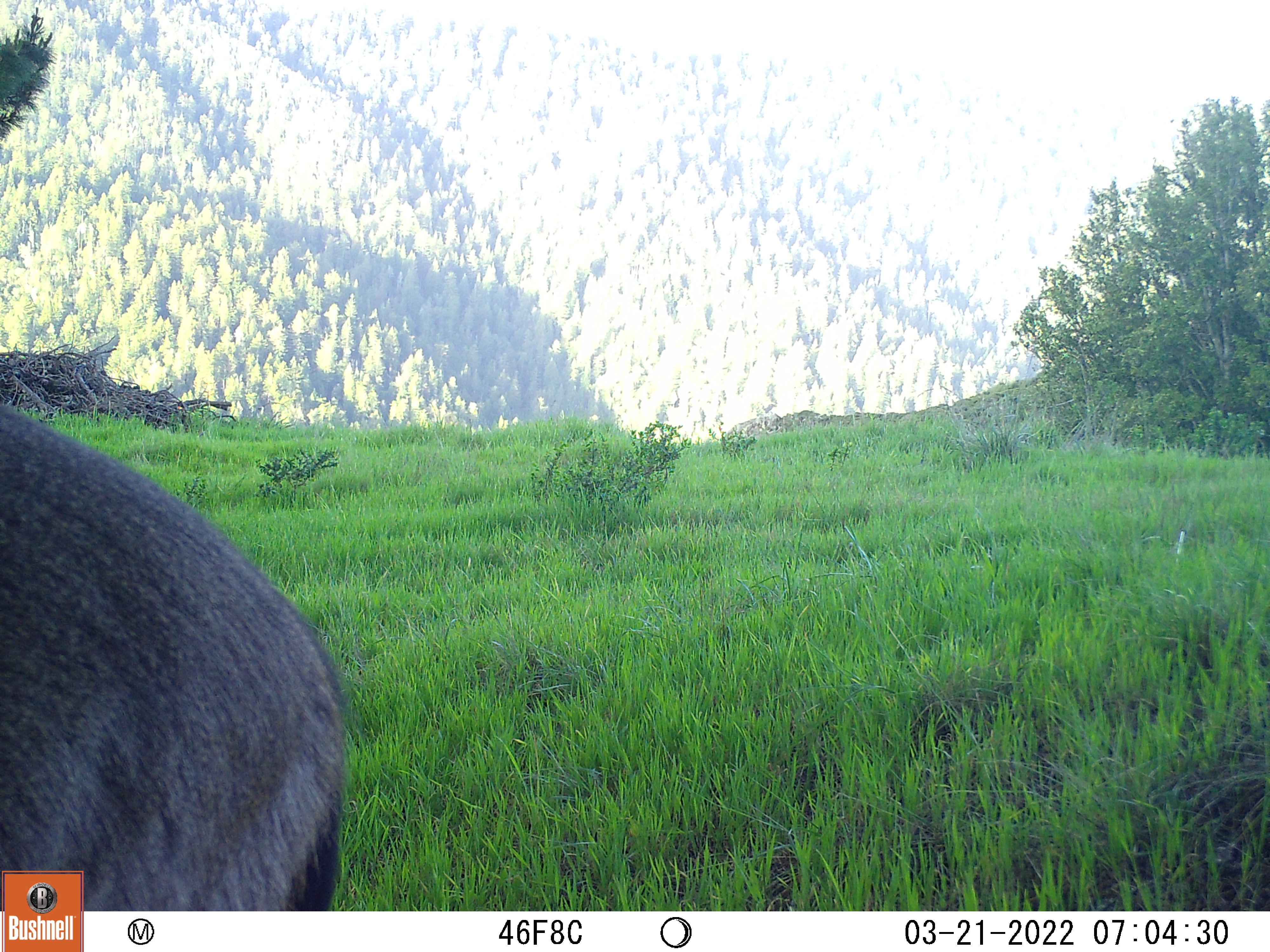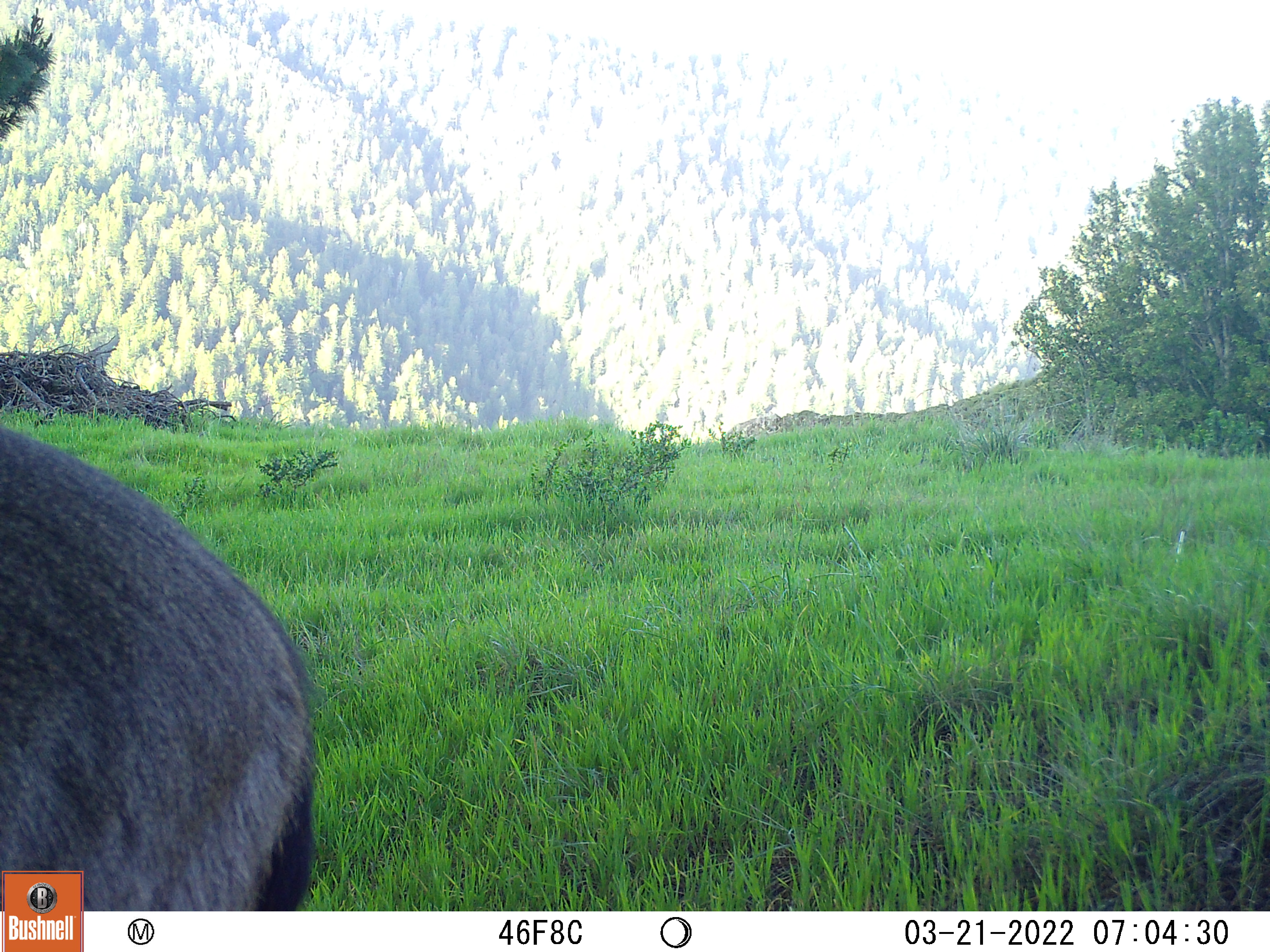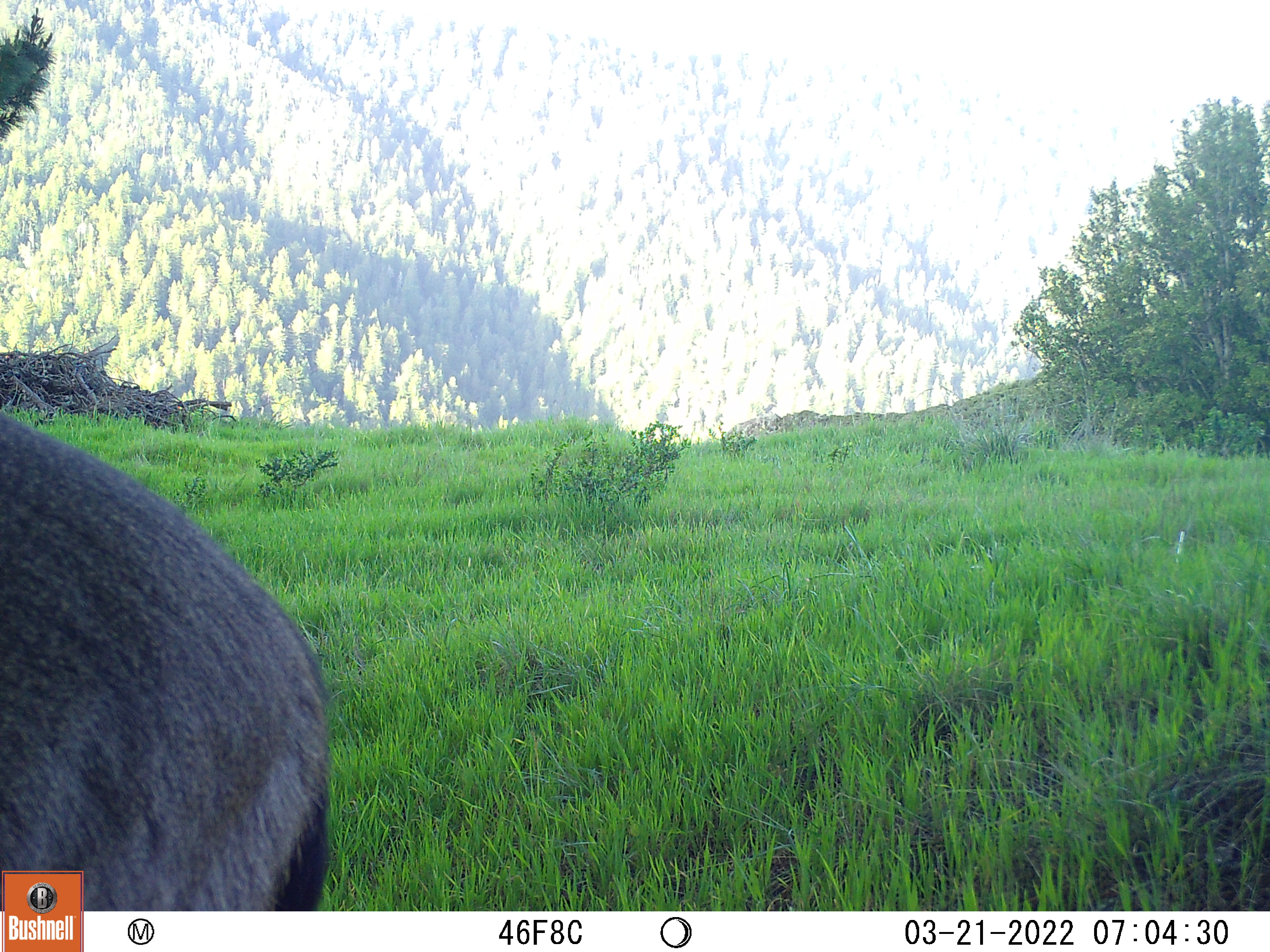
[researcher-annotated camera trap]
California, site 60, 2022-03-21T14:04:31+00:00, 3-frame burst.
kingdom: Animalia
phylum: Chordata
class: Mammalia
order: Artiodactyla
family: Cervidae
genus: Odocoileus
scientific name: Odocoileus hemionus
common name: mule deer